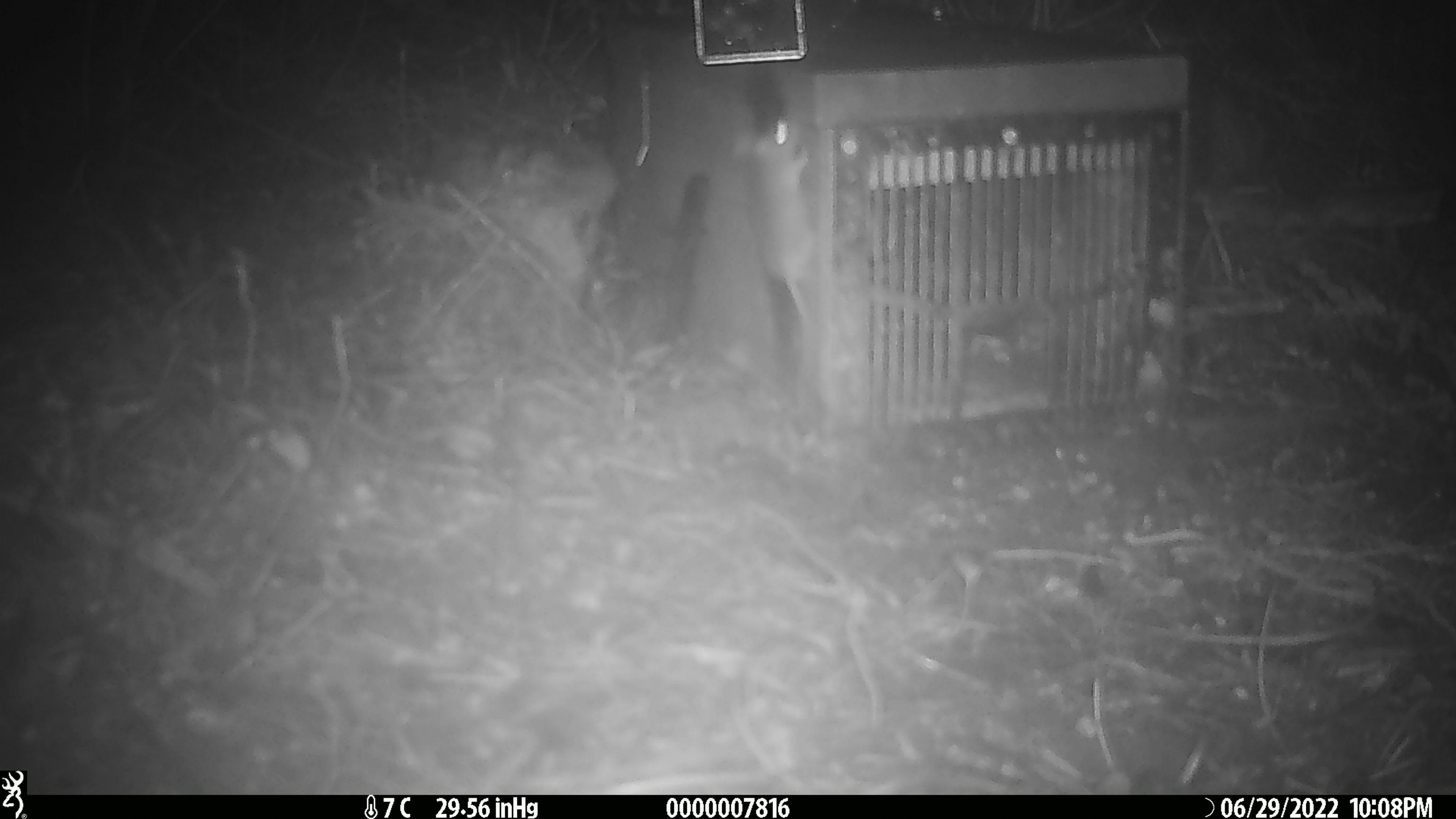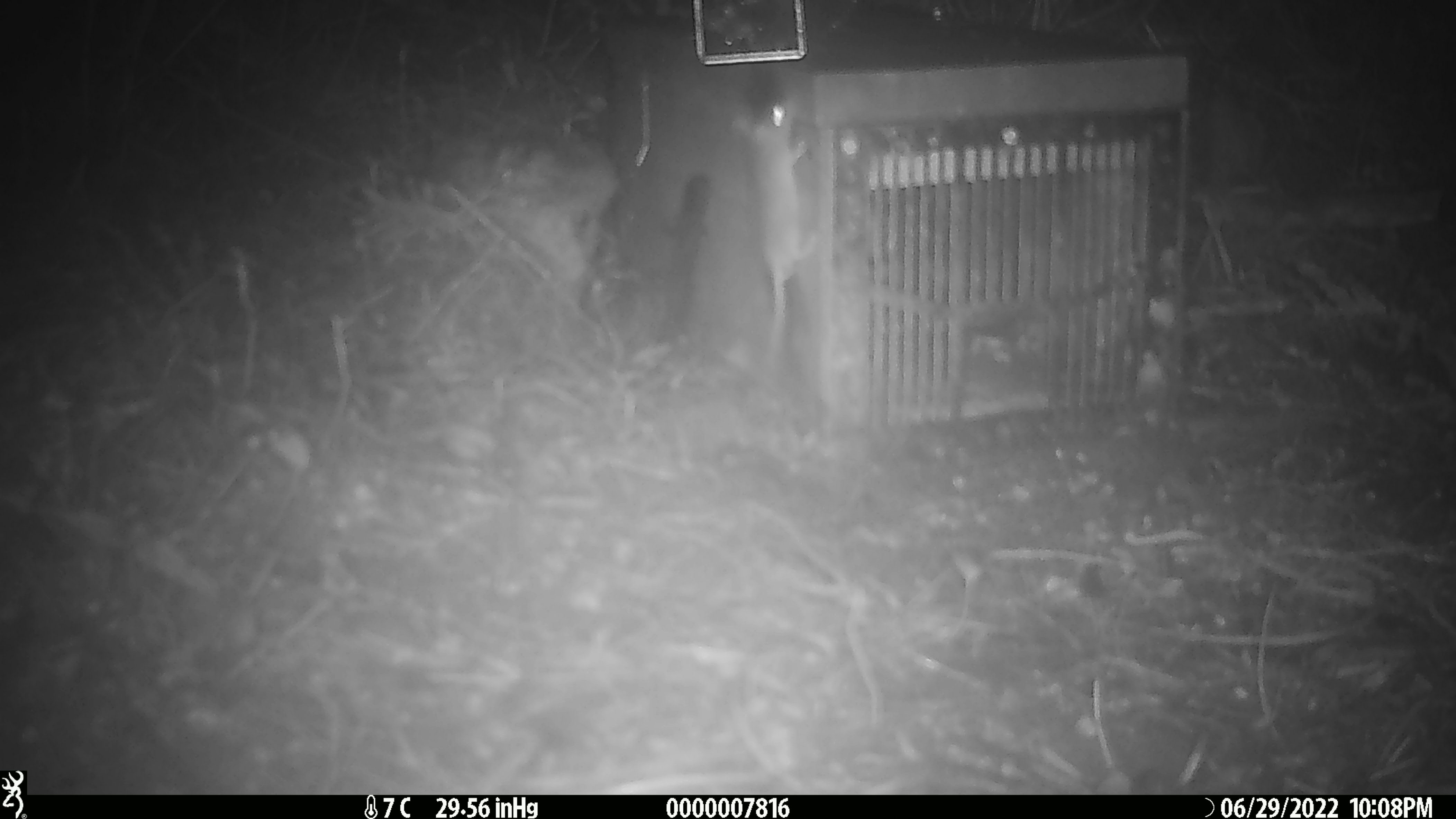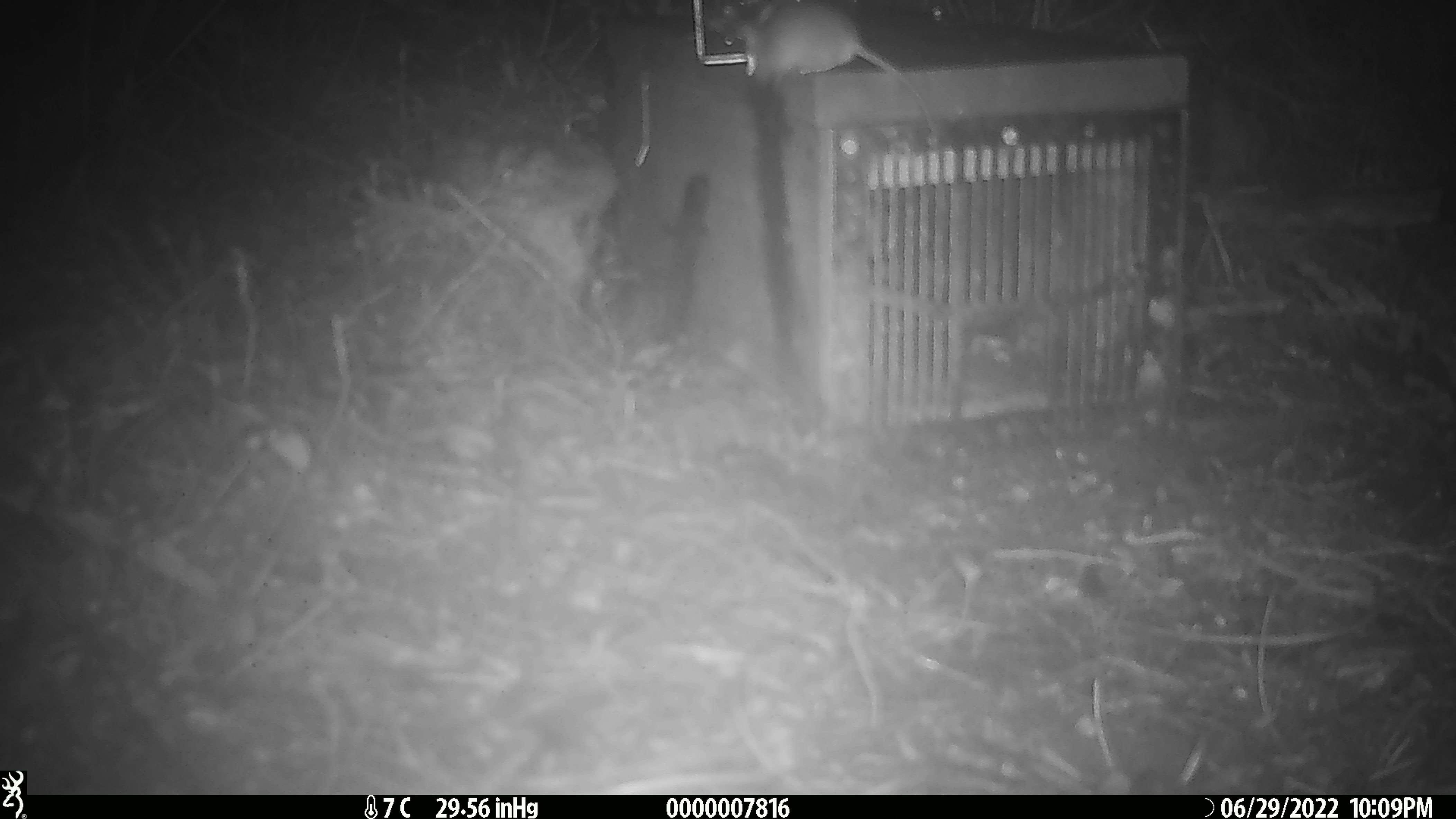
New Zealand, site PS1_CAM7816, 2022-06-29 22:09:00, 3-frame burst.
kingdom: Animalia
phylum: Chordata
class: Mammalia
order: Rodentia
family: Muridae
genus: Mus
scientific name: Mus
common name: mouse